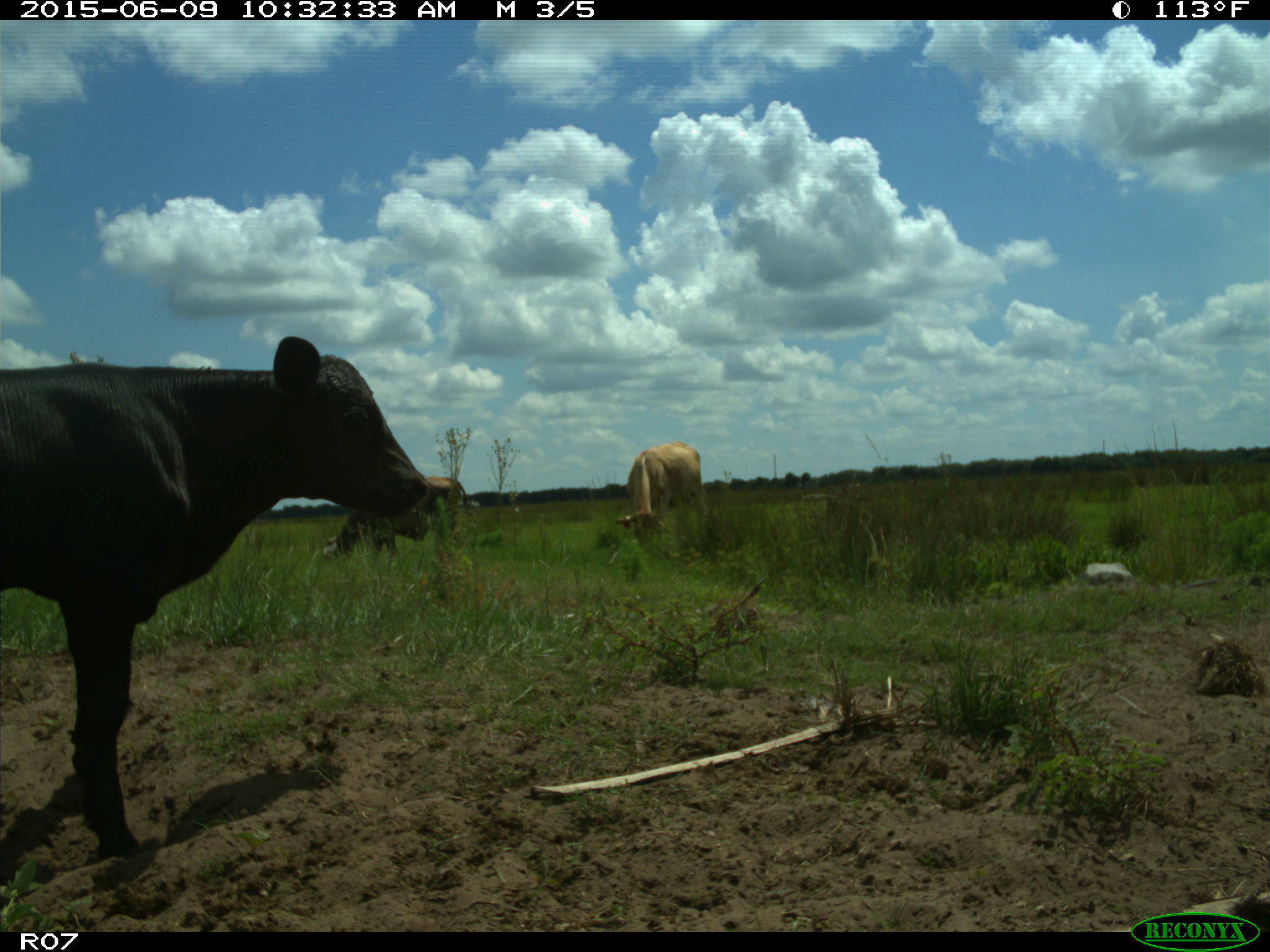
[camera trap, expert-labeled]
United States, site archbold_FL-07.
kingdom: Animalia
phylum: Chordata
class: Mammalia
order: Artiodactyla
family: Bovidae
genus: Bos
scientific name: Bos taurus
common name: domestic cow